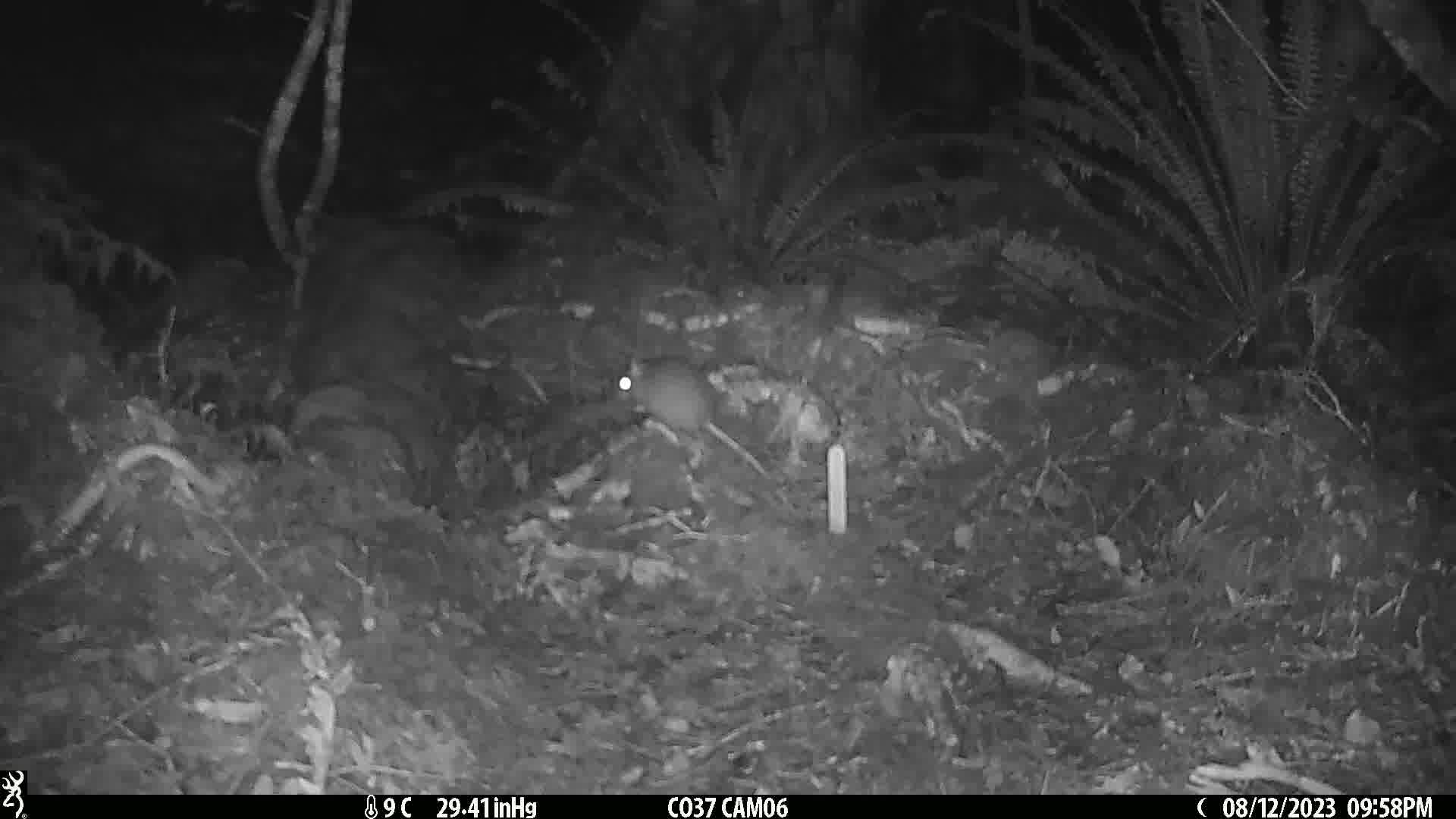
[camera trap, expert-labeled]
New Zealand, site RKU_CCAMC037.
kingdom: Animalia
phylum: Chordata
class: Mammalia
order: Rodentia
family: Muridae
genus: Rattus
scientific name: Rattus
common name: rat